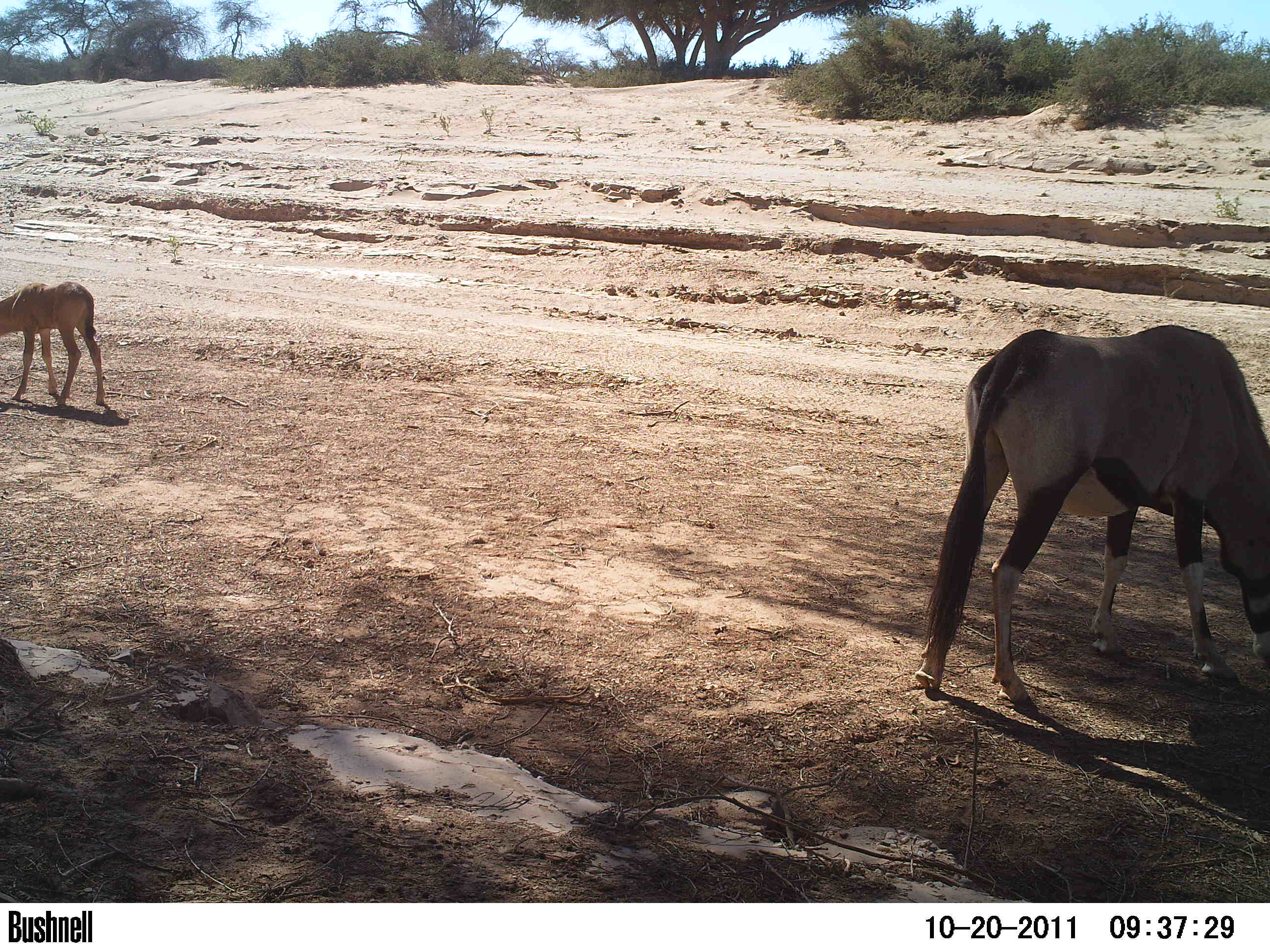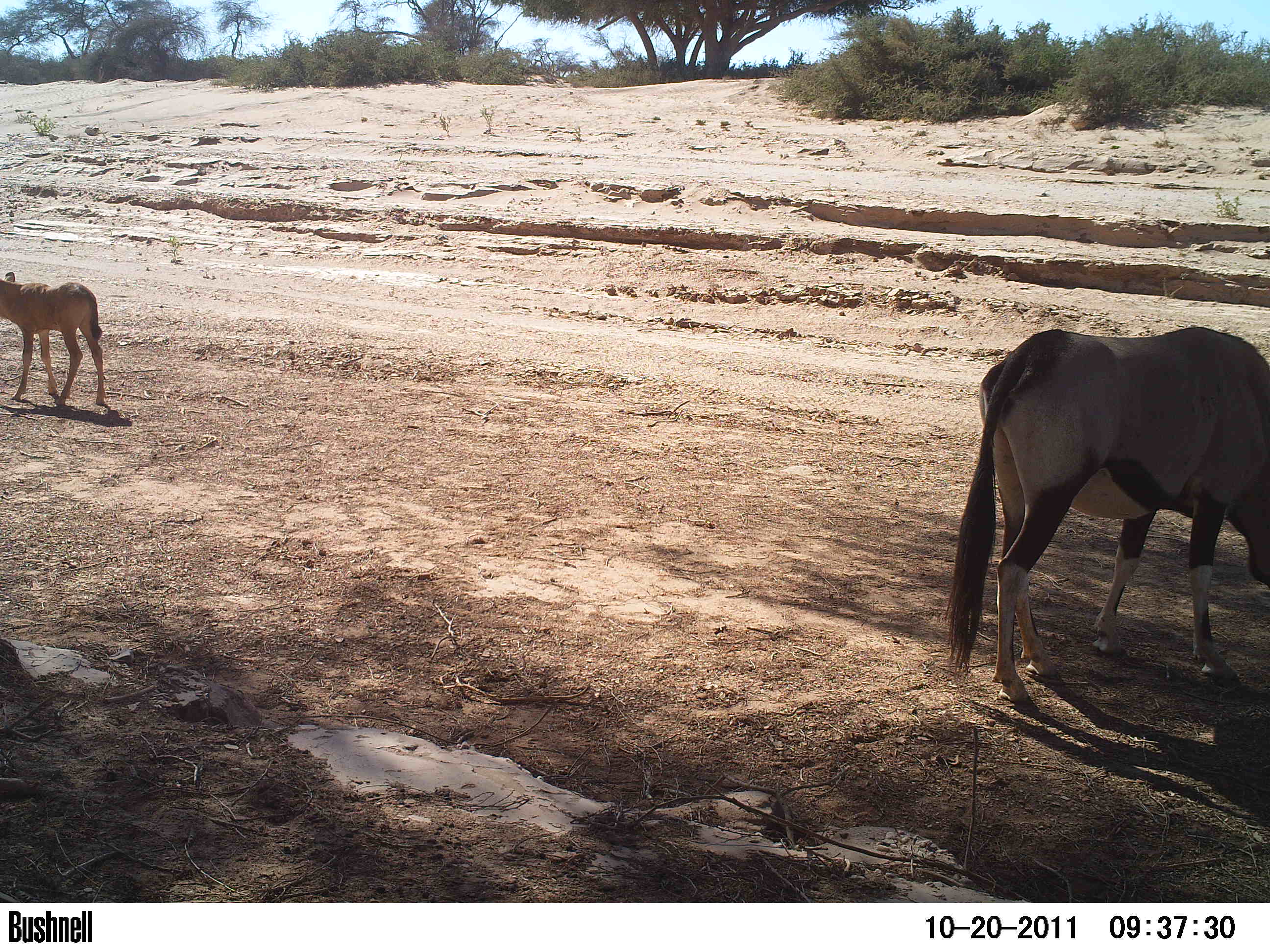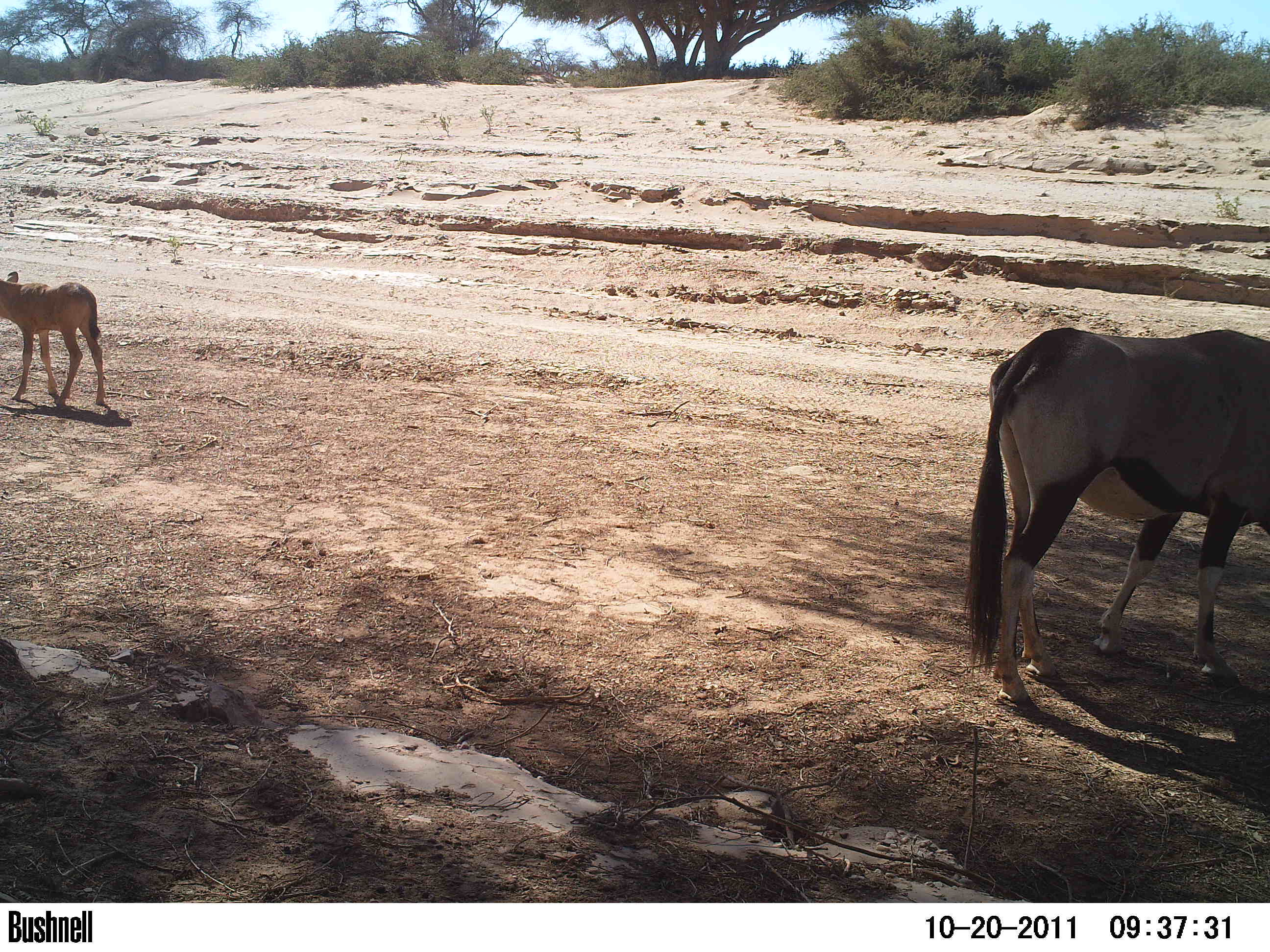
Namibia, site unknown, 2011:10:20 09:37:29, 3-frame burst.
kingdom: Animalia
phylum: Chordata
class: Mammalia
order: Artiodactyla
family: Bovidae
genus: Oryx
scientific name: Oryx gazella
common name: gemsbok